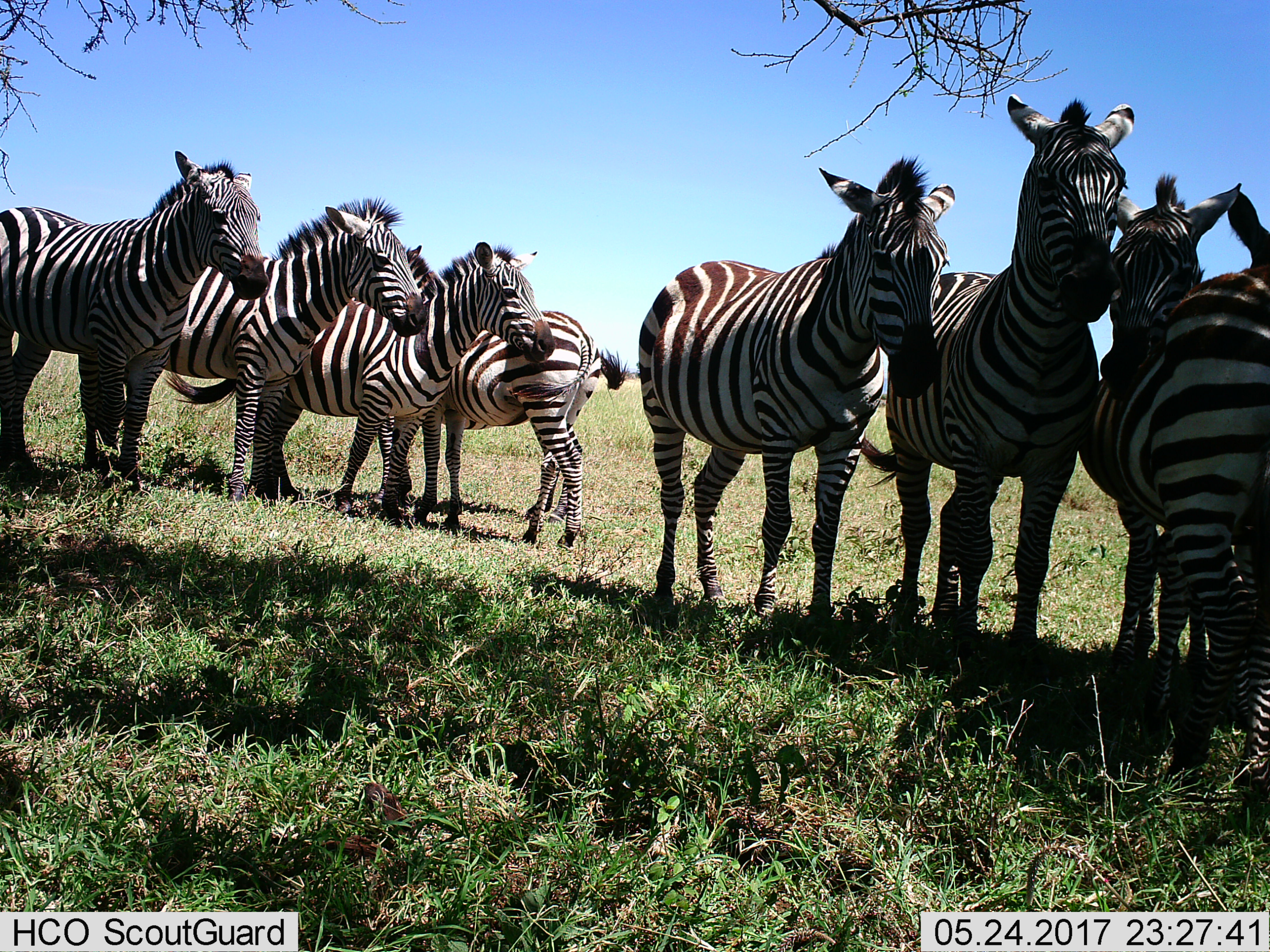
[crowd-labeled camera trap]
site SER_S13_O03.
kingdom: Animalia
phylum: Chordata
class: Mammalia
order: Perissodactyla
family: Equidae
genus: Equus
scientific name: Equus quagga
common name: plains zebra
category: zebraplains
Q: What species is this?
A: Zebraplains (plains zebra) (Equus quagga).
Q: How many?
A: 8.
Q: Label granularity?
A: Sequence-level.